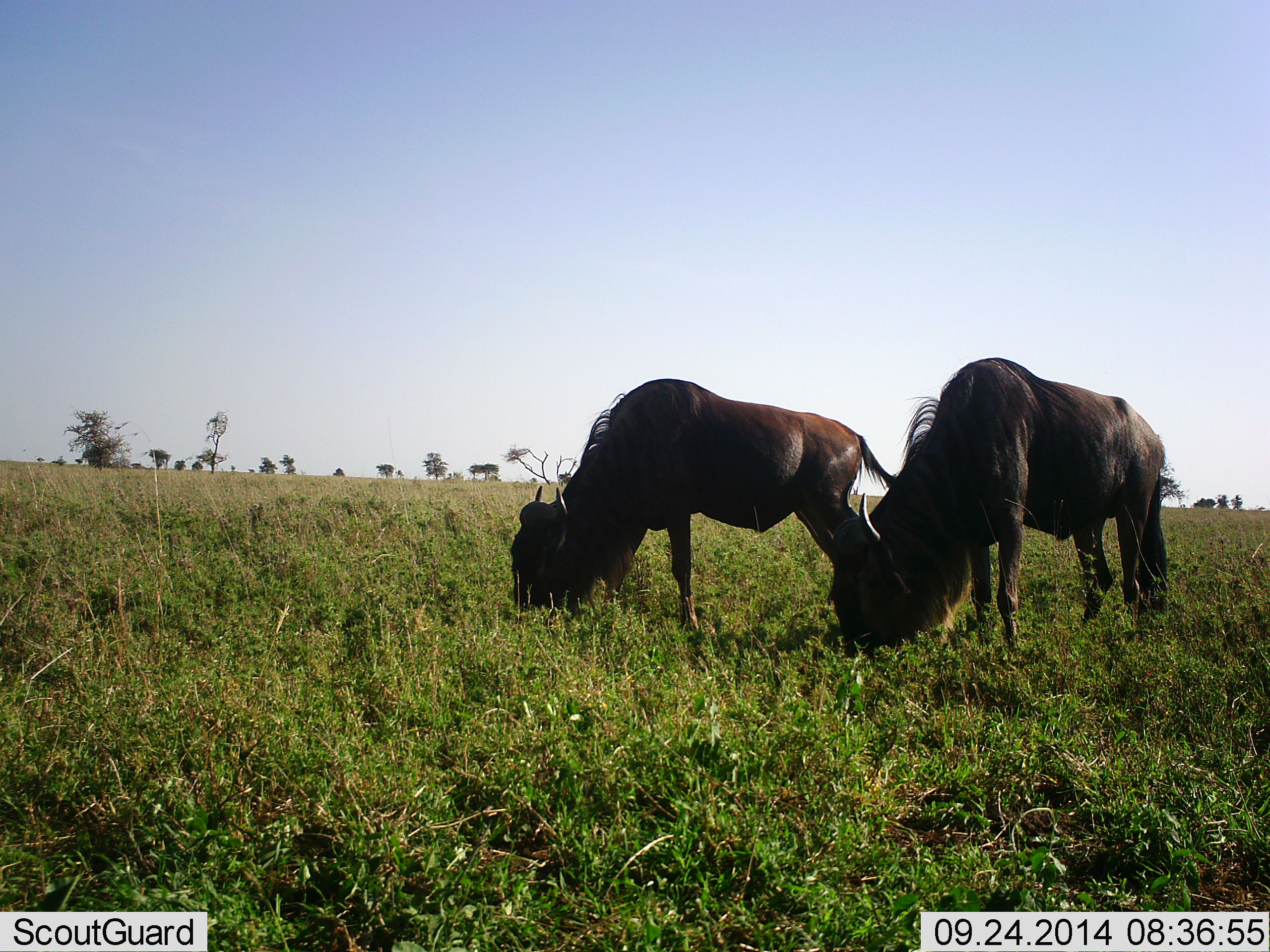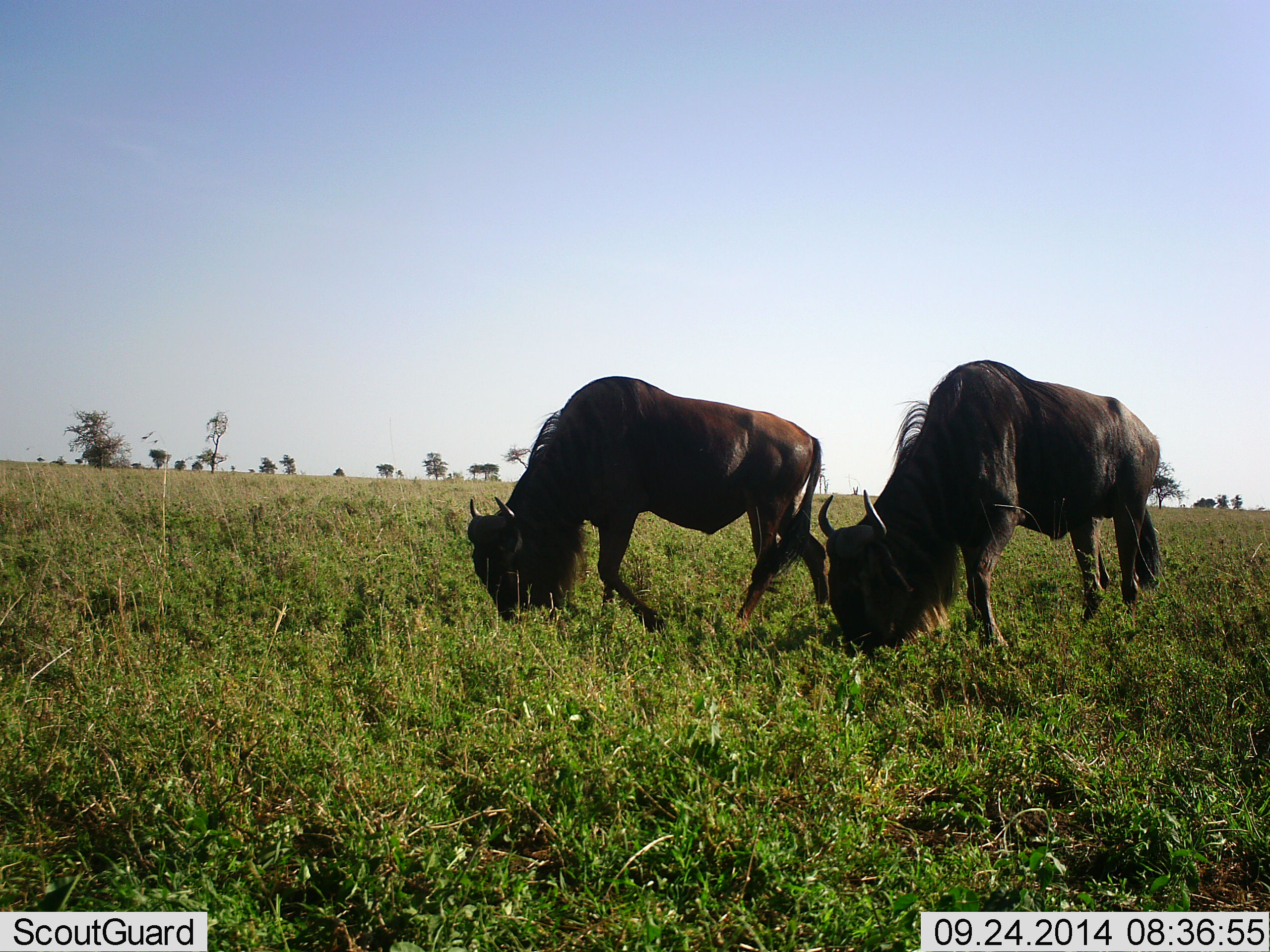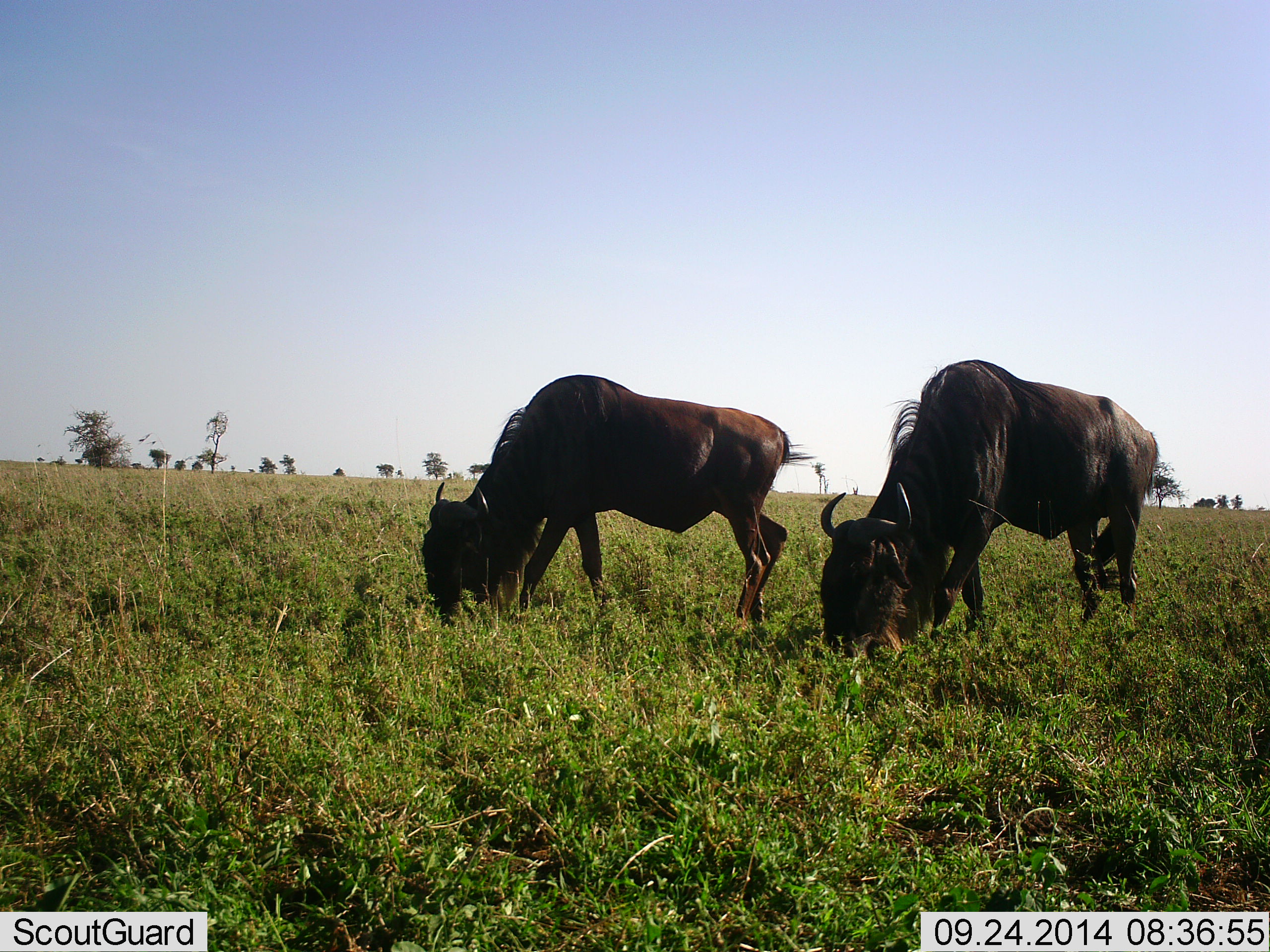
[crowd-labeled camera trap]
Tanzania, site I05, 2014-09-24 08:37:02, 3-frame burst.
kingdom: Animalia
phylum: Chordata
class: Mammalia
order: Artiodactyla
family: Bovidae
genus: Connochaetes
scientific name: Connochaetes taurinus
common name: blue wildebeest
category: wildebeest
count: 2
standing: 10%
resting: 0%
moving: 20%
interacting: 0%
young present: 0%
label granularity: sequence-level